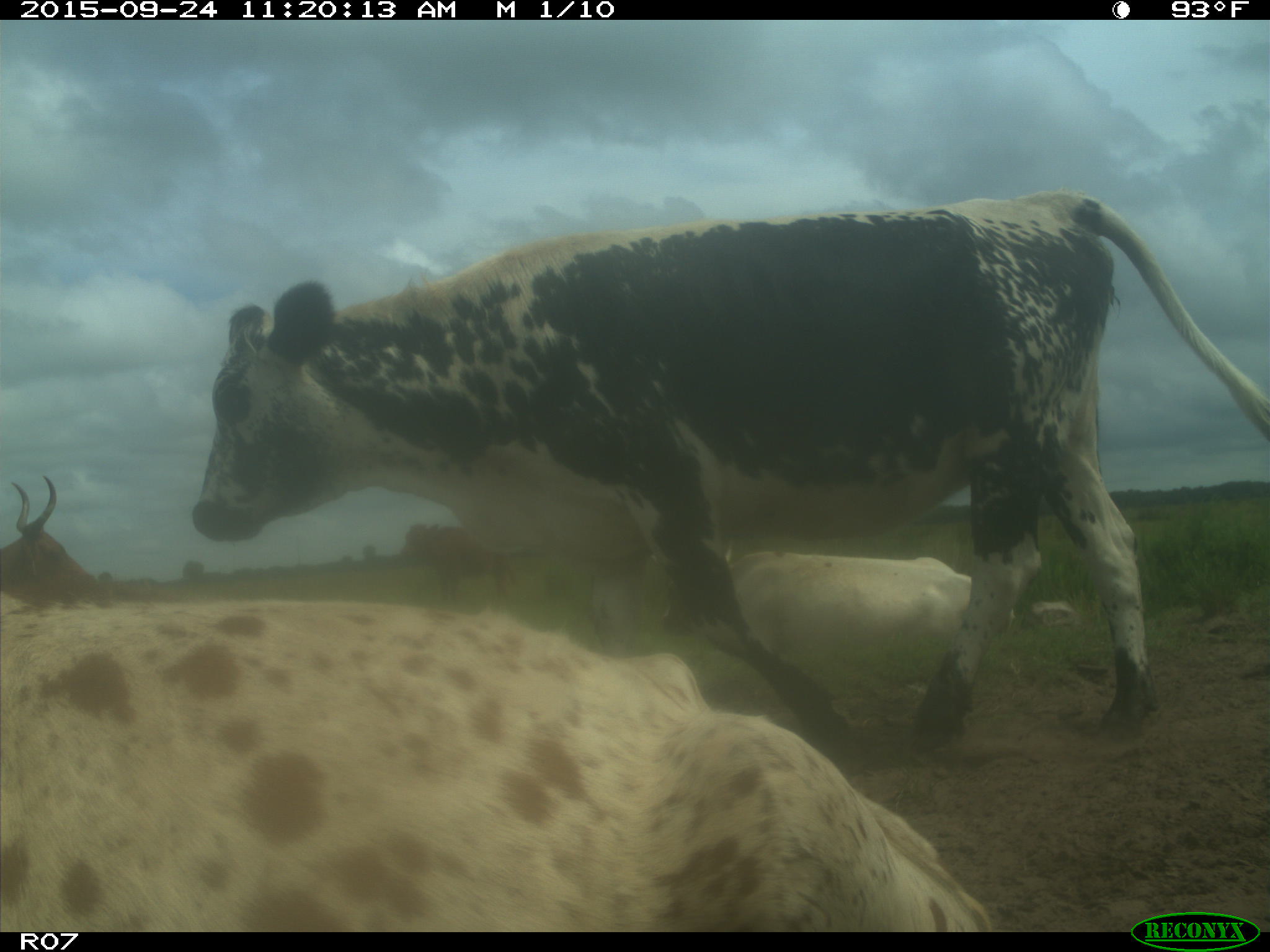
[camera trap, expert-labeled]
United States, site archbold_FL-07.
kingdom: Animalia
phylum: Chordata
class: Mammalia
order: Artiodactyla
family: Bovidae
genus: Bos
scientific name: Bos taurus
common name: domestic cow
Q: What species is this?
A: Bos taurus (domestic cow).